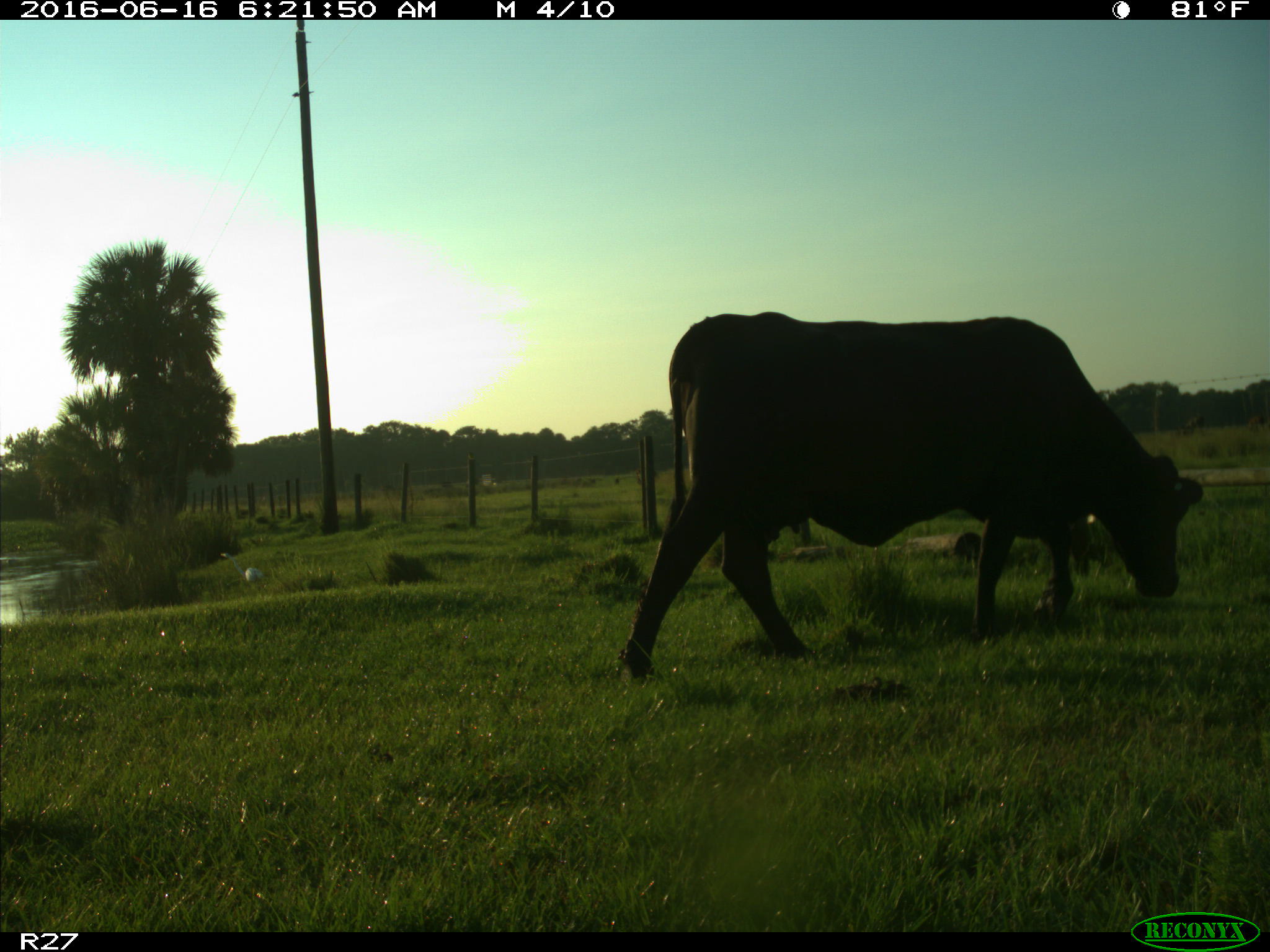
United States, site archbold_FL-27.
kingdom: Animalia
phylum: Chordata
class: Mammalia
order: Artiodactyla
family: Bovidae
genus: Bos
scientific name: Bos taurus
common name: domestic cow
Bos taurus (domestic cow).